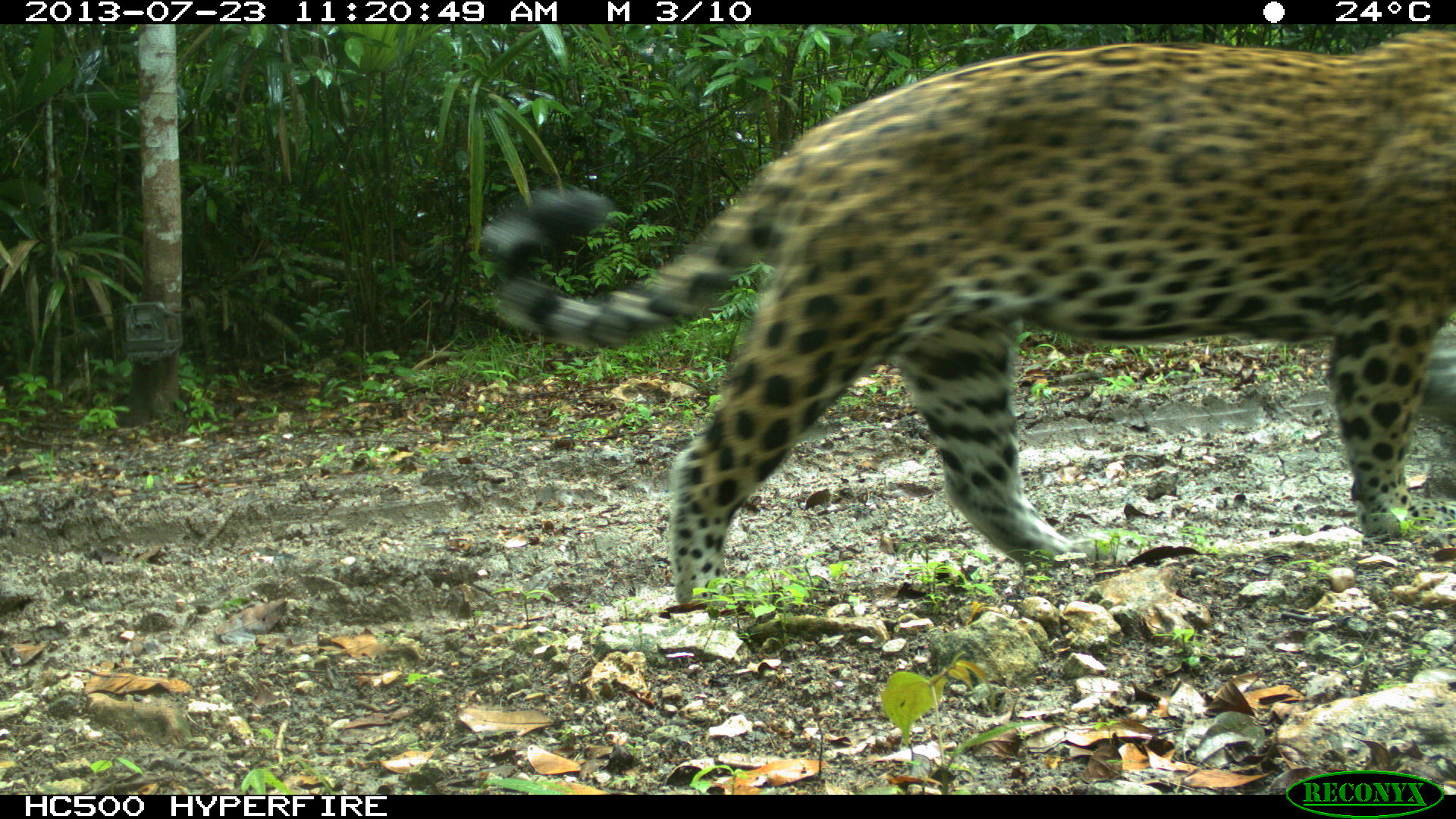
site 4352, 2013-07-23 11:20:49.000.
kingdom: Animalia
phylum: Chordata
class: Mammalia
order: Carnivora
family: Felidae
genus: Panthera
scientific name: Panthera onca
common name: jaguar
Panthera onca (jaguar), count 1, sex male.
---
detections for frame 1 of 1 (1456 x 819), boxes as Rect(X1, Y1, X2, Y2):
panthera onca: Rect(475, 25, 1454, 605)